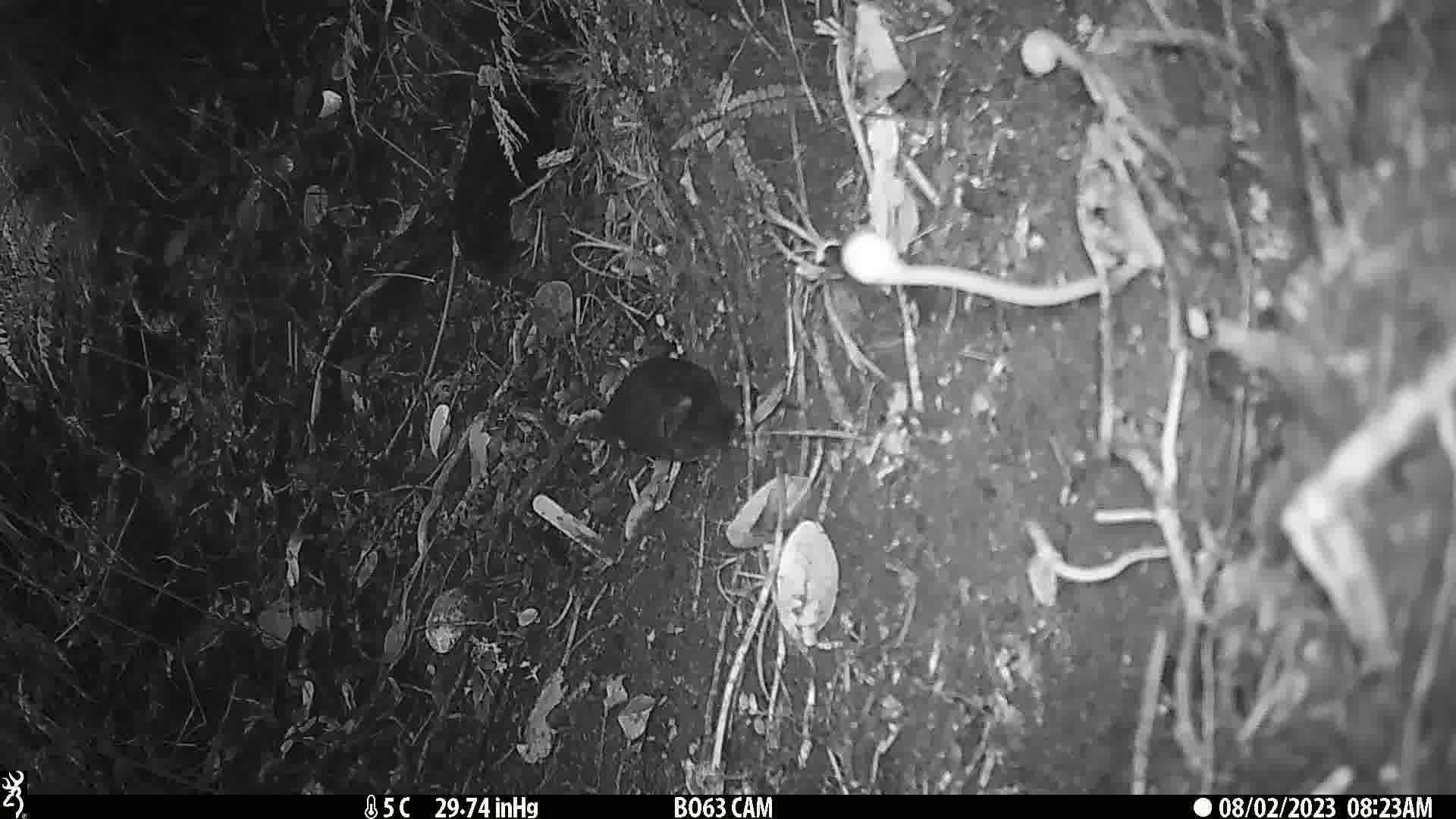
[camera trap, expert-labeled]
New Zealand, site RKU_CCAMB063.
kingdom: Animalia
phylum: Chordata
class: Aves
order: Psittaciformes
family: Psittaculidae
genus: Cyanoramphus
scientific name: Cyanoramphus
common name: parakeet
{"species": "parakeet (Cyanoramphus)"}